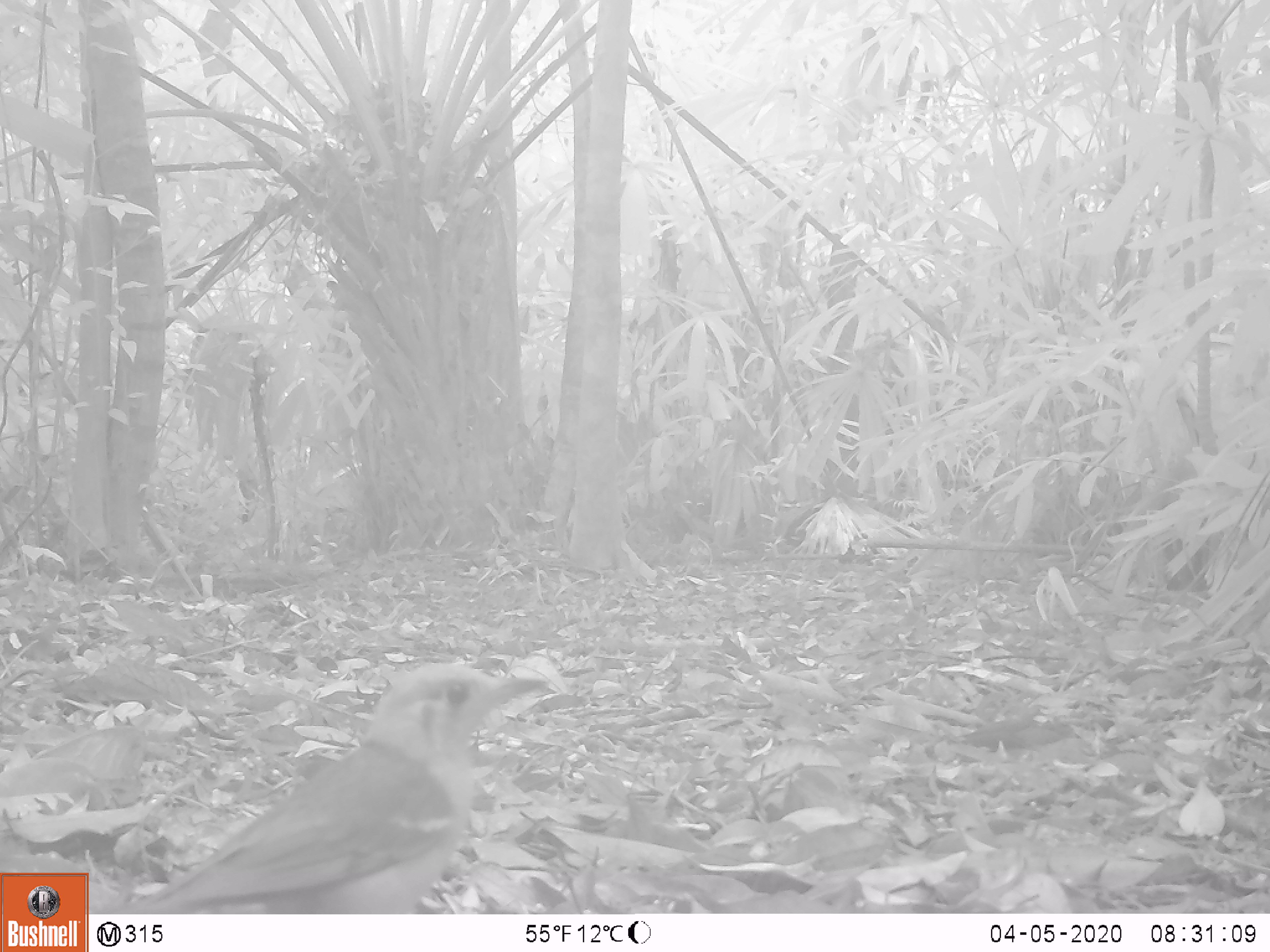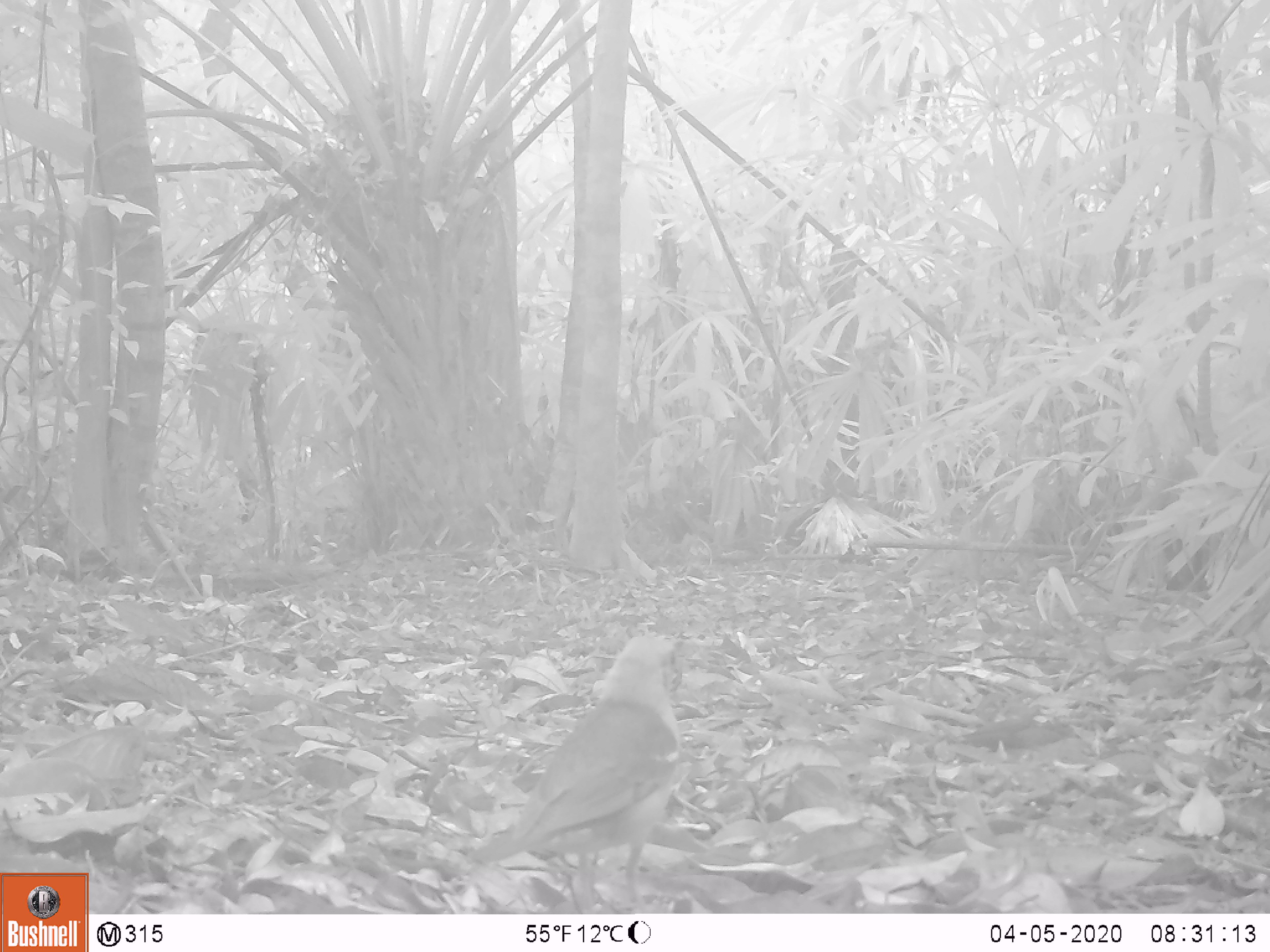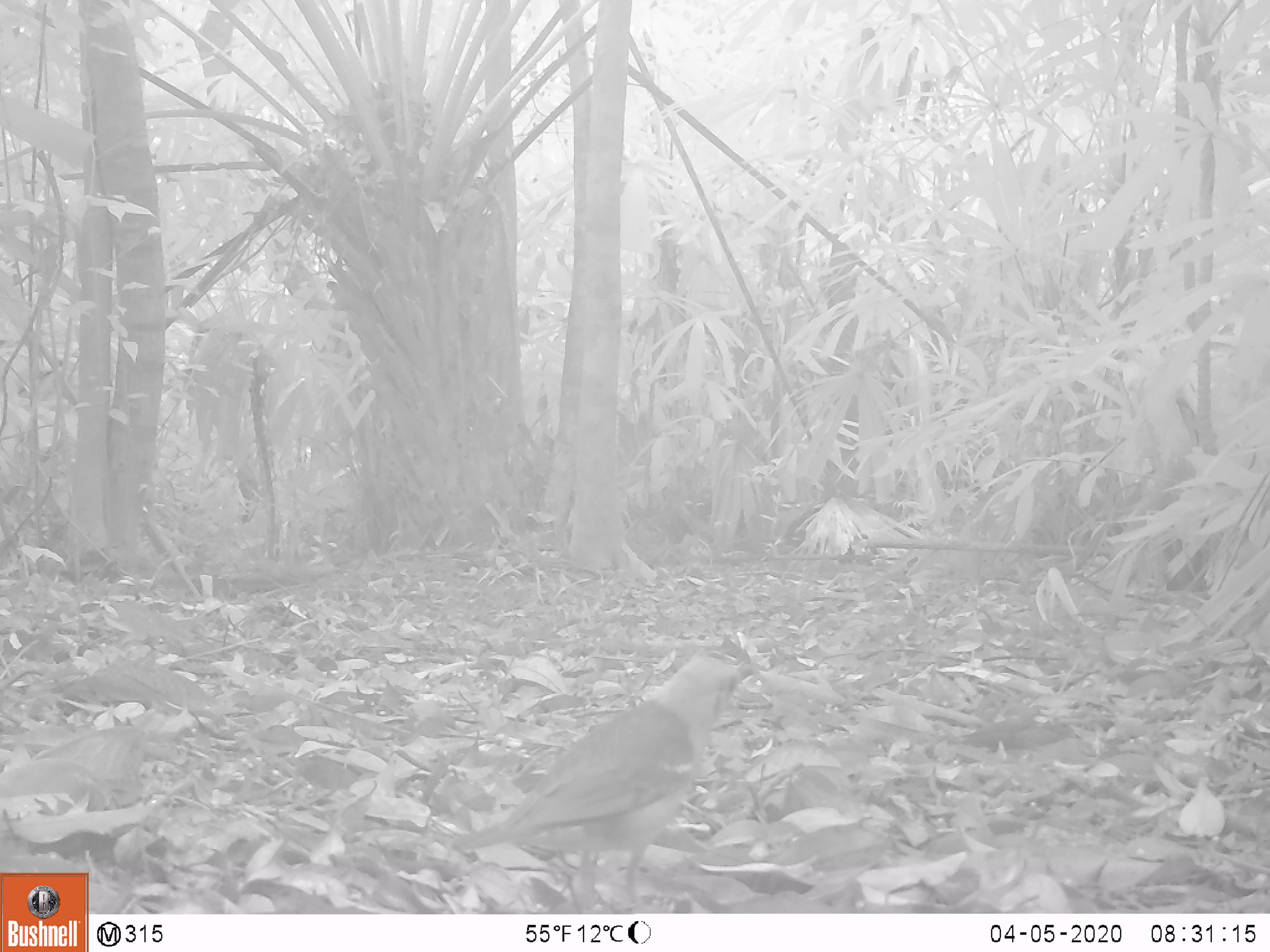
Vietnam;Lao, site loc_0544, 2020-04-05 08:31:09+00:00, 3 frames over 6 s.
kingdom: Animalia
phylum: Chordata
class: Aves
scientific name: Aves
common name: bird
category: unidentified bird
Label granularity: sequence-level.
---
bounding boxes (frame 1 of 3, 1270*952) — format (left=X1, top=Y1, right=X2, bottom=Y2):
unidentified bird: (left=90, top=662, right=546, bottom=914)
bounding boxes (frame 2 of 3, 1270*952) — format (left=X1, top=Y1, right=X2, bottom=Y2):
unidentified bird: (left=468, top=636, right=685, bottom=914)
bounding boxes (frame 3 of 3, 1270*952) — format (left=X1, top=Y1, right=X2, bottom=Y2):
unidentified bird: (left=449, top=657, right=758, bottom=914)